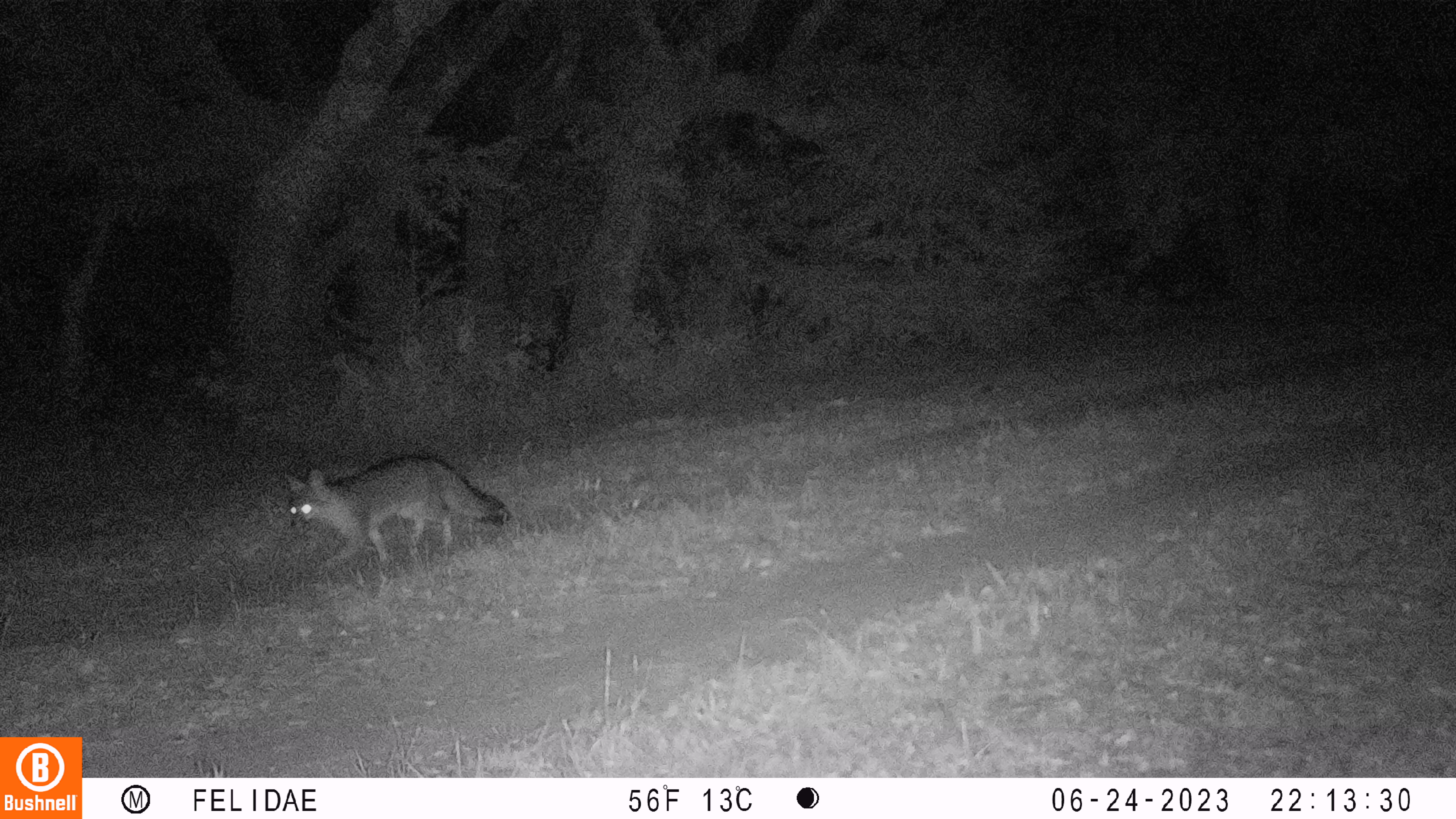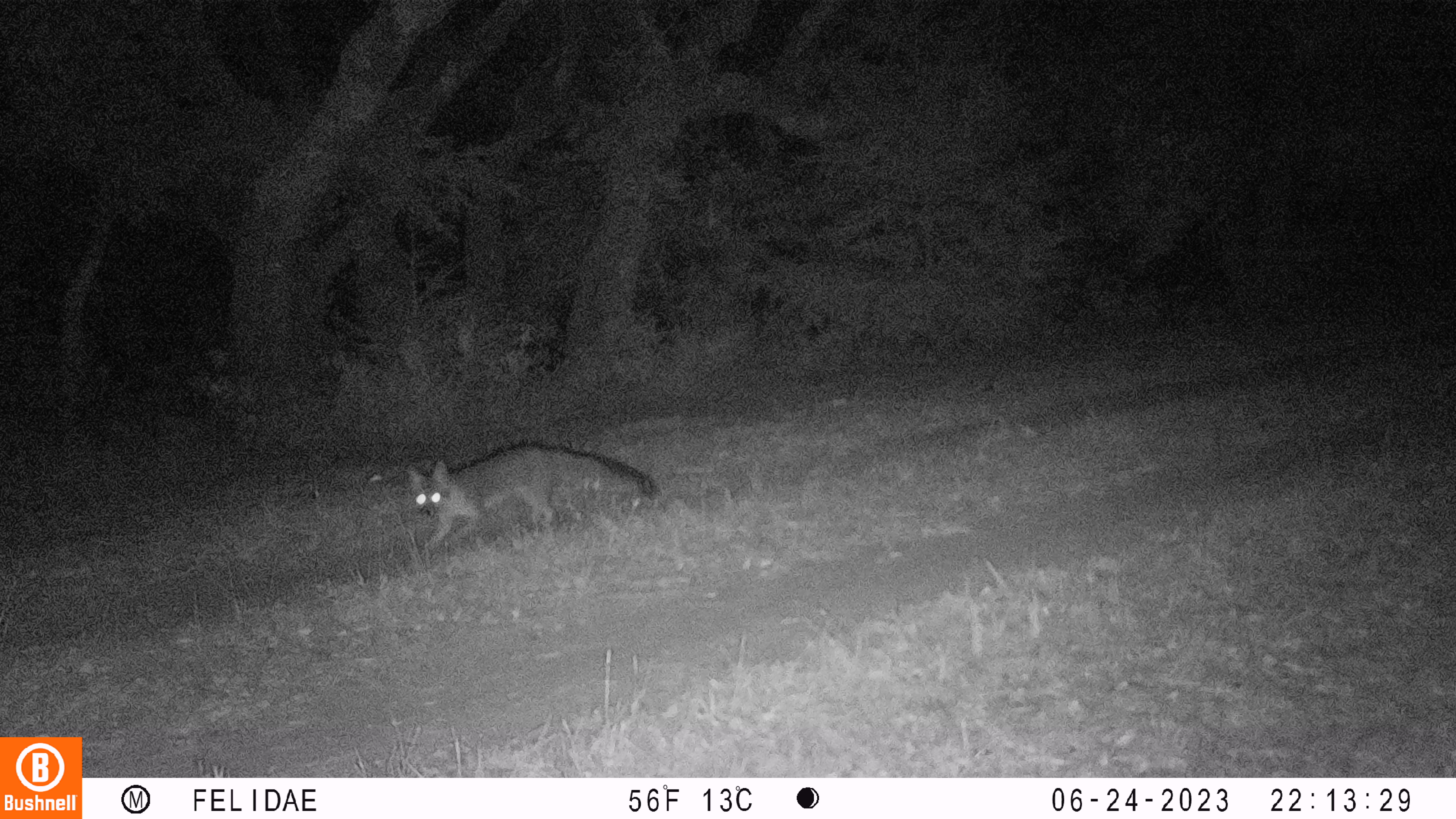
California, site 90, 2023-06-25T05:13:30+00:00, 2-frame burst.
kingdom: Animalia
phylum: Chordata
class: Mammalia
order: Carnivora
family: Canidae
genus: Urocyon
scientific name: Urocyon cinereoargenteus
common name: gray fox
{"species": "gray fox (Urocyon cinereoargenteus)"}